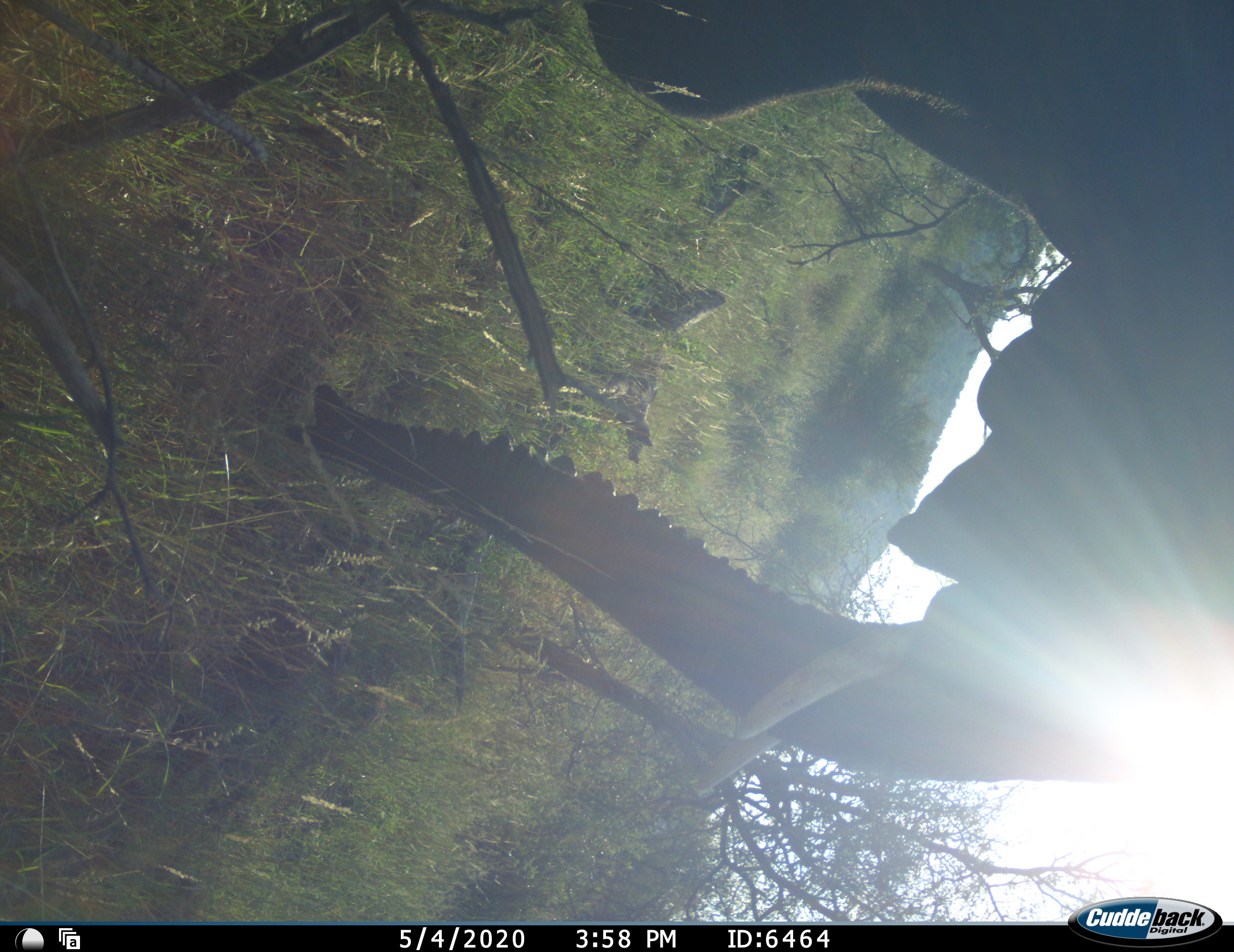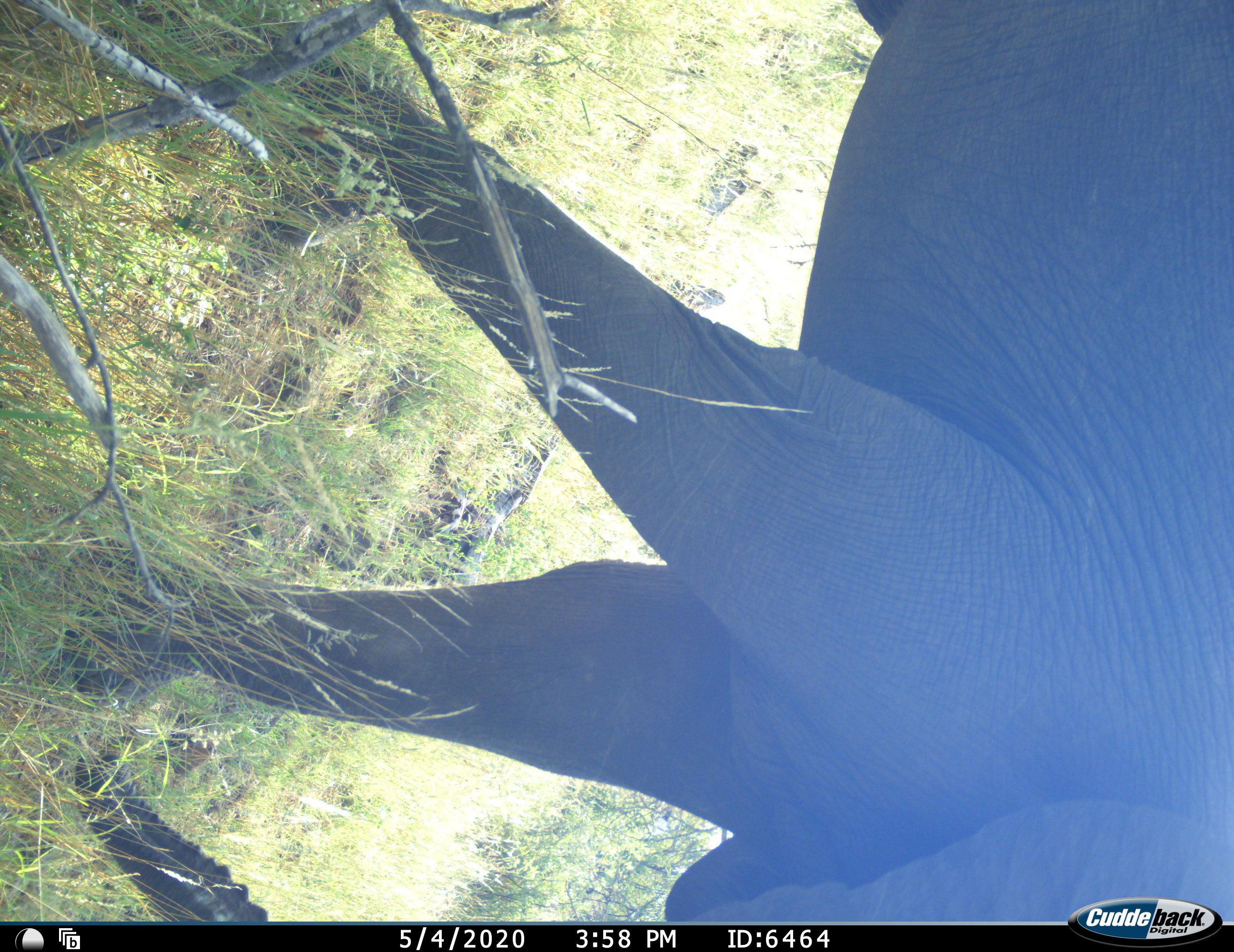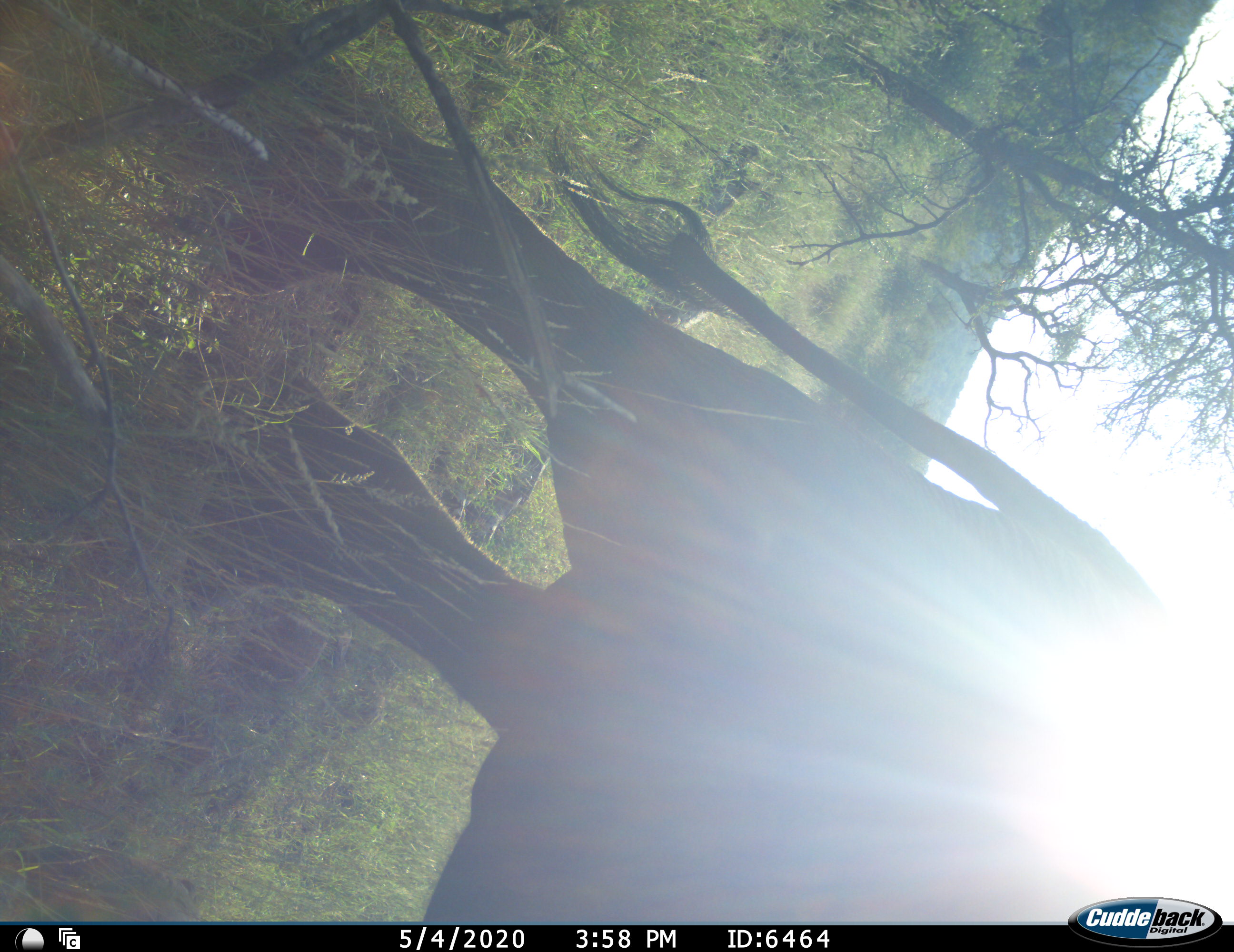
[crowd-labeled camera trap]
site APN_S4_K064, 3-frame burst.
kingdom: Animalia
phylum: Chordata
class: Mammalia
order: Proboscidea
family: Elephantidae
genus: Loxodonta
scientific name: Loxodonta africana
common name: african bush elephant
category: elephant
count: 1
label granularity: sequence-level